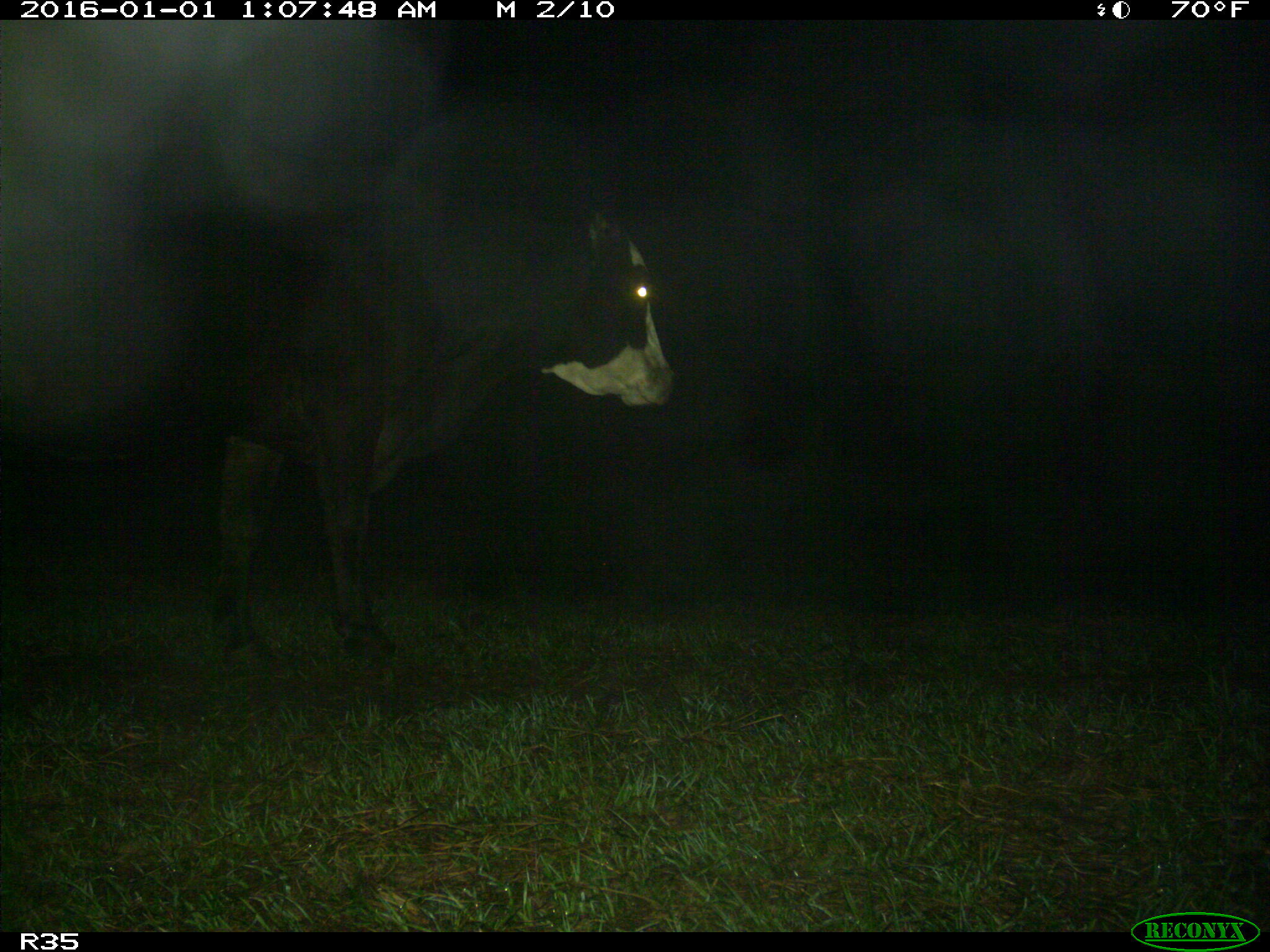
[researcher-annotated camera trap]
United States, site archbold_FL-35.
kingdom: Animalia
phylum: Chordata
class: Mammalia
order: Artiodactyla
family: Bovidae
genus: Bos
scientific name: Bos taurus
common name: domestic cow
Bos taurus (domestic cow).